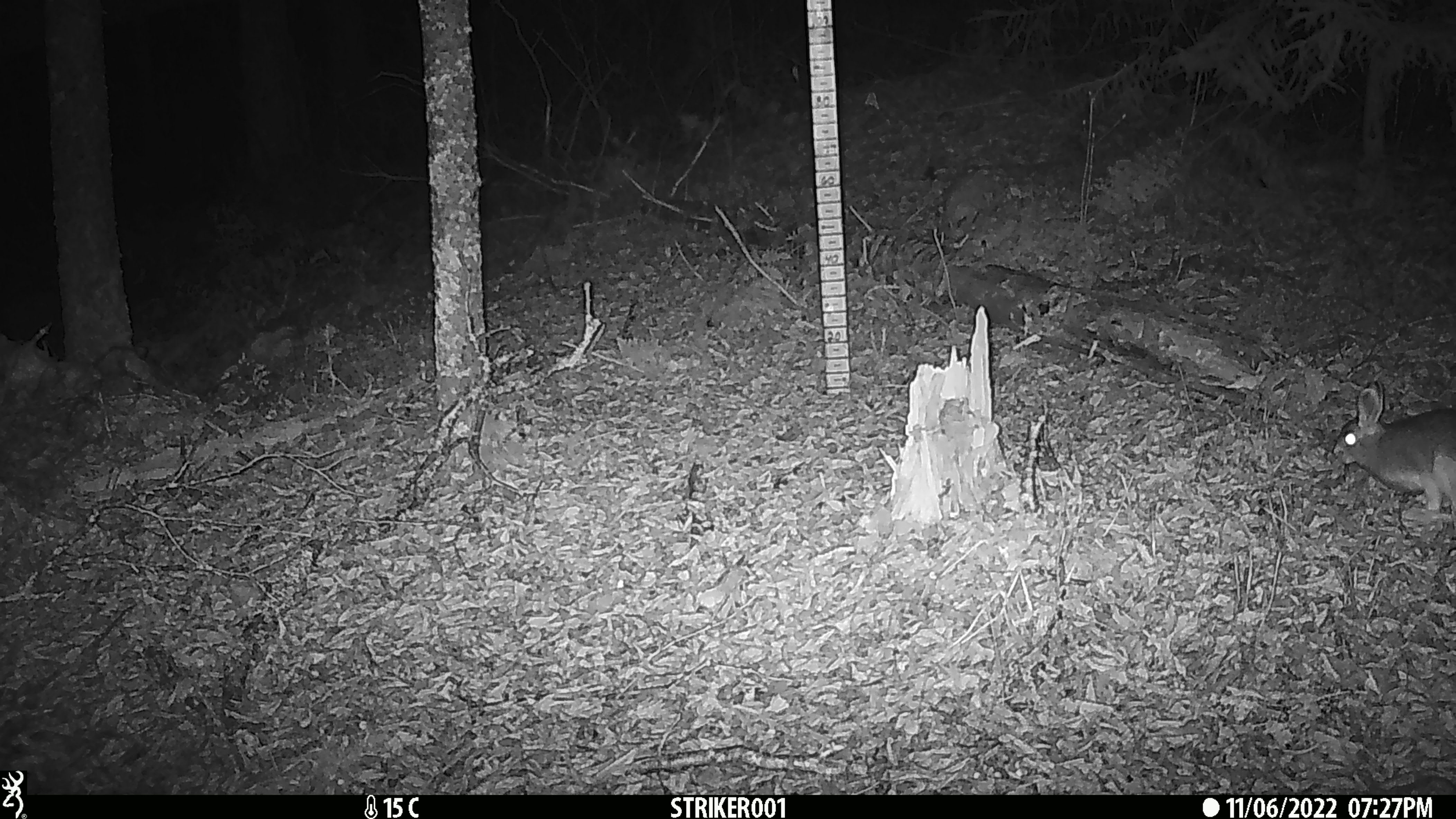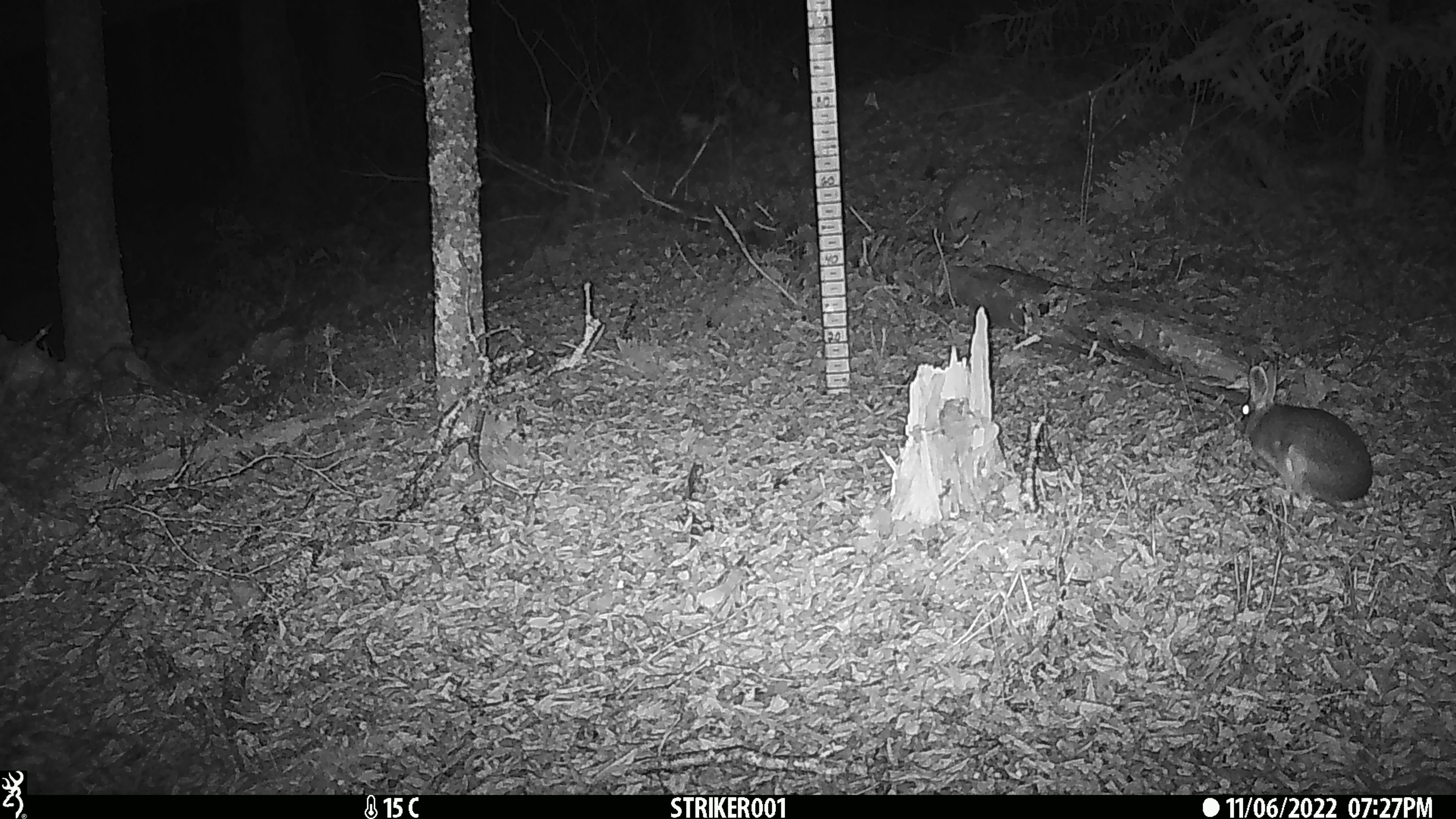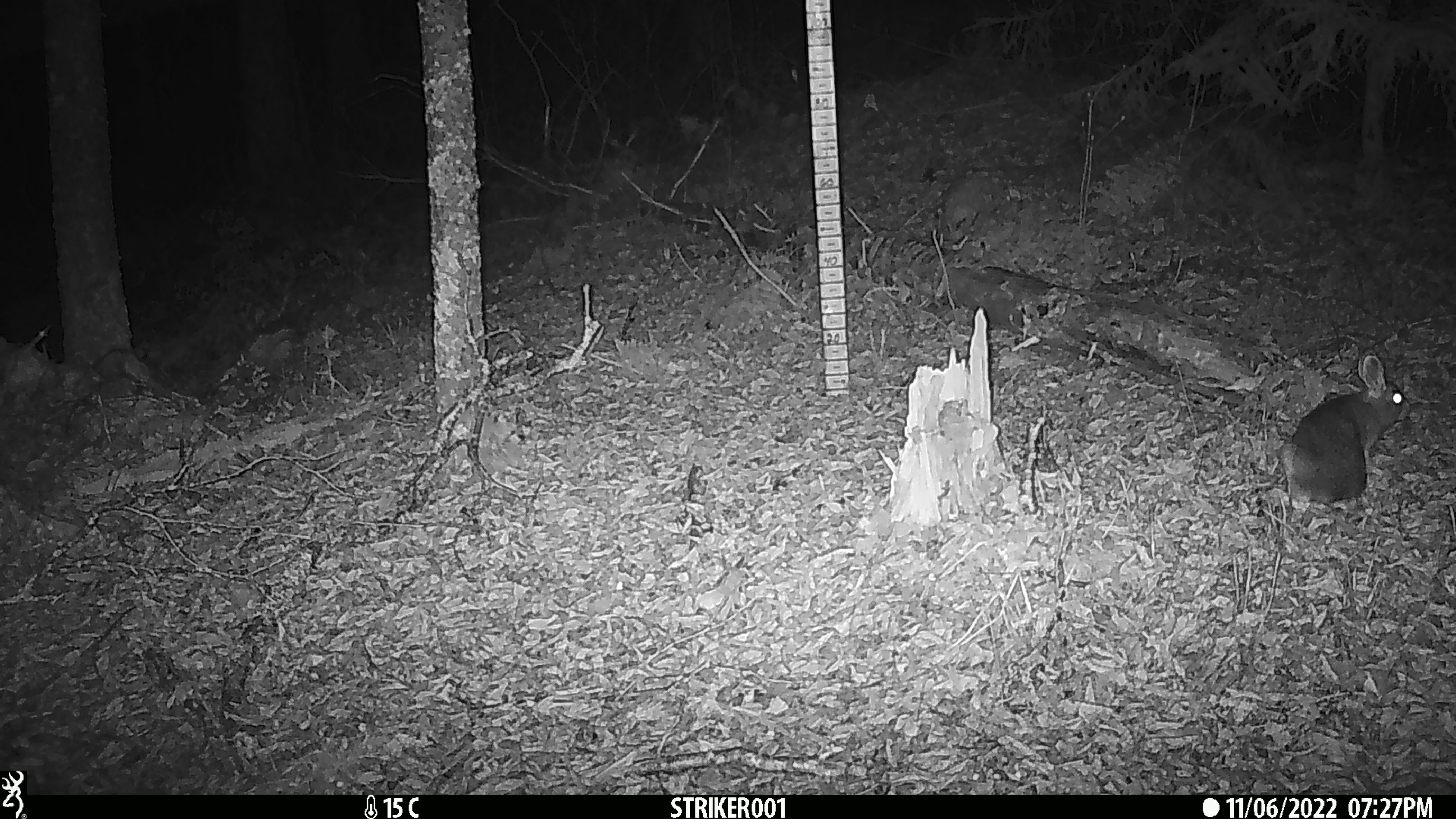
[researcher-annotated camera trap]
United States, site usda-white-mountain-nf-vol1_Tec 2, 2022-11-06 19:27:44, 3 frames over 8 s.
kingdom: Animalia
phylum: Chordata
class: Mammalia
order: Lagomorpha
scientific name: Lagomorpha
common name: rabbit or hare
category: rabbit or hare sp.